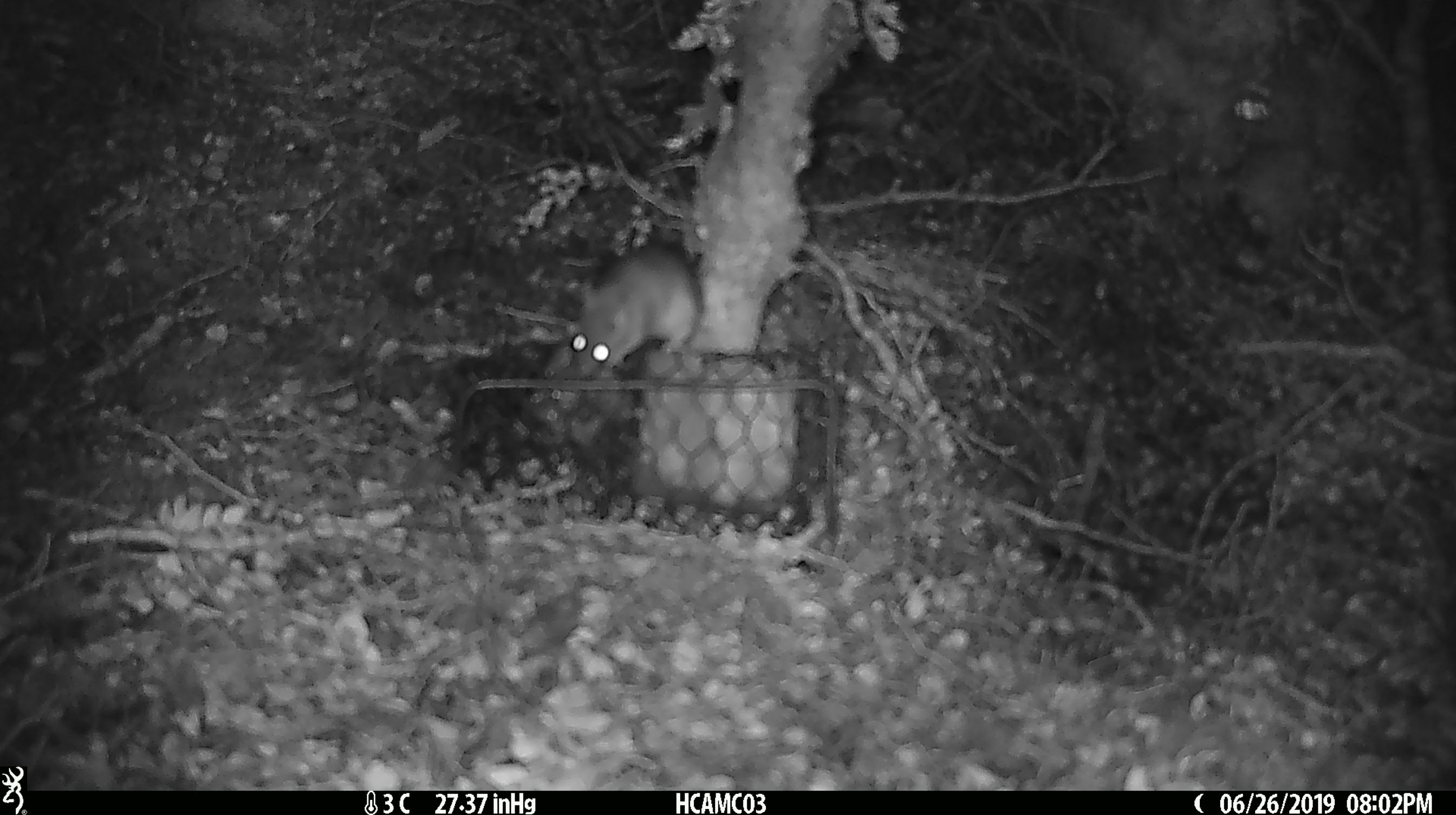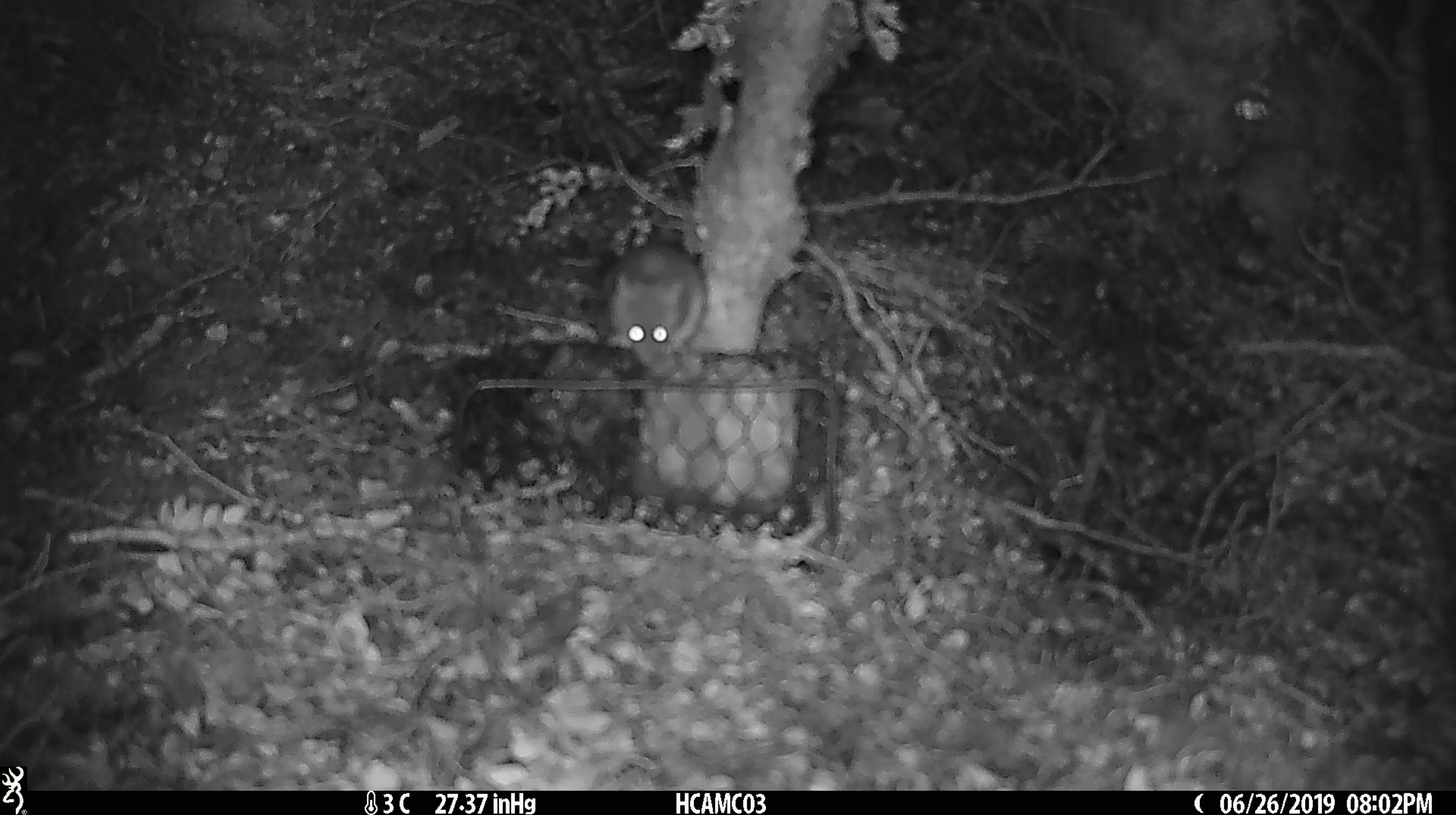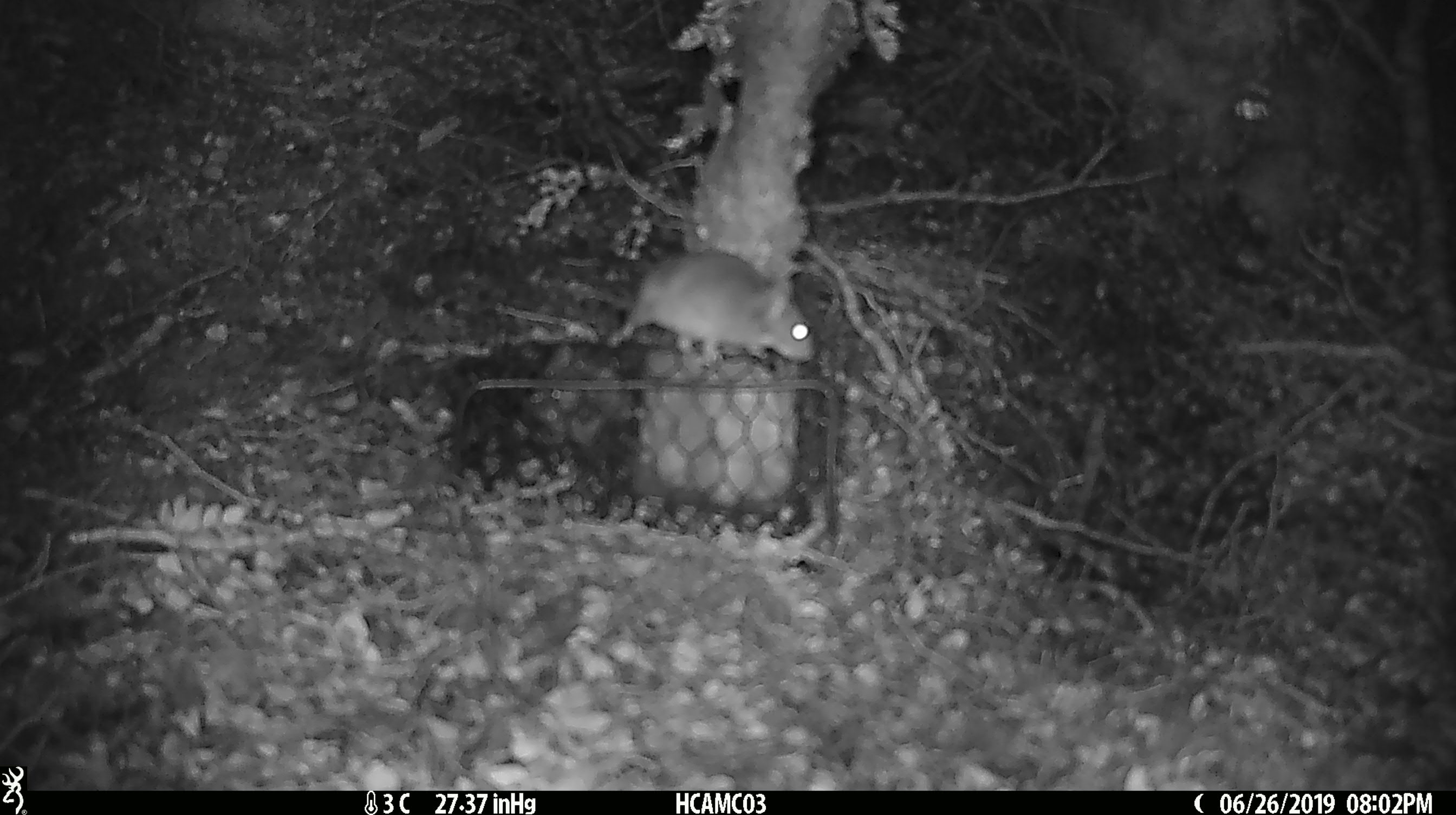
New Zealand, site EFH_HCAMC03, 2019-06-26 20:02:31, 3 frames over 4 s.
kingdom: Animalia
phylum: Chordata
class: Mammalia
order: Rodentia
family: Muridae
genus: Mus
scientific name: Mus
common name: mouse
Mouse (Mus).